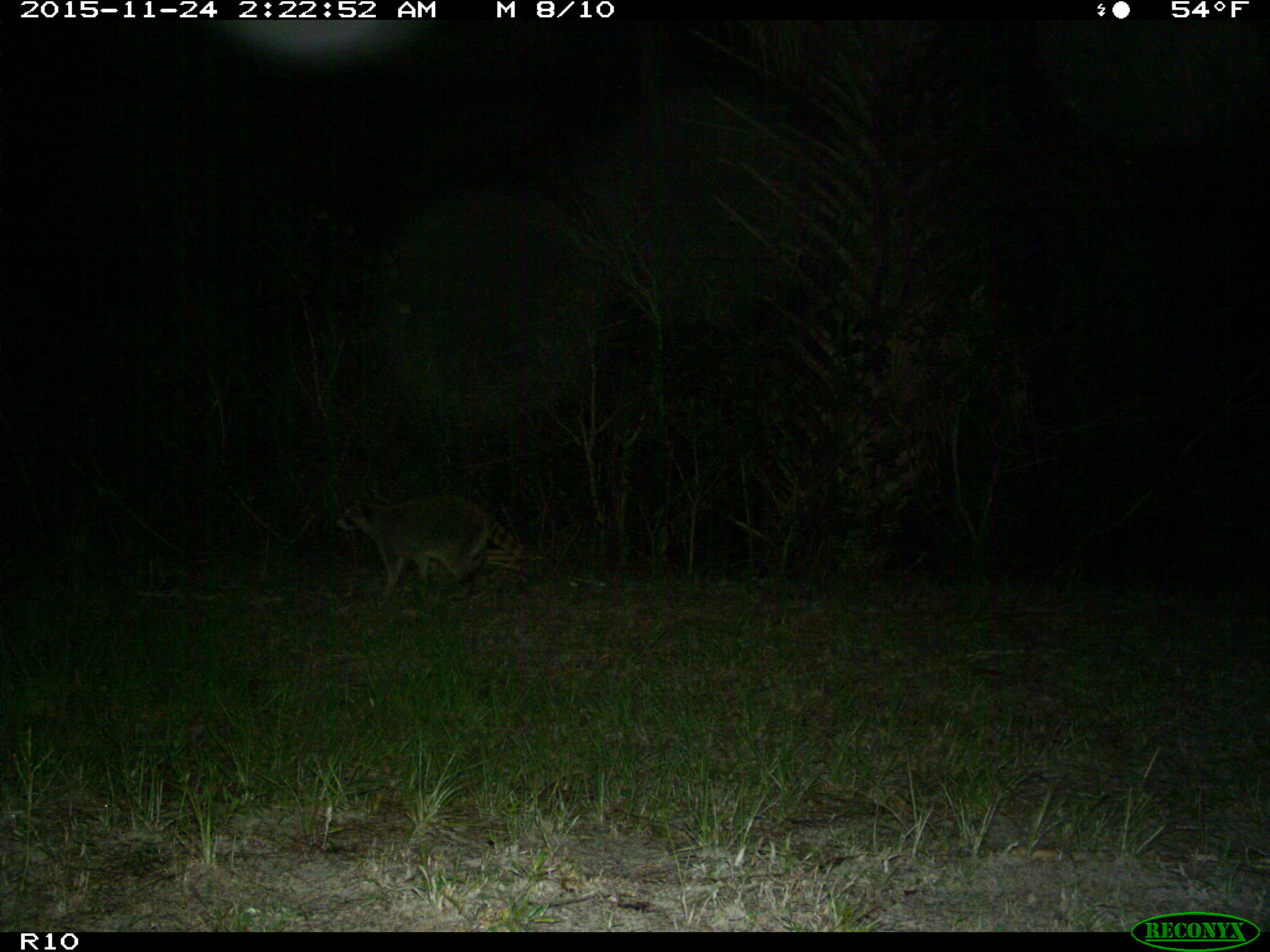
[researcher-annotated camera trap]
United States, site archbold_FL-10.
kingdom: Animalia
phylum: Chordata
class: Mammalia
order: Carnivora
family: Procyonidae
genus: Procyon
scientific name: Procyon lotor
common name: common raccoon